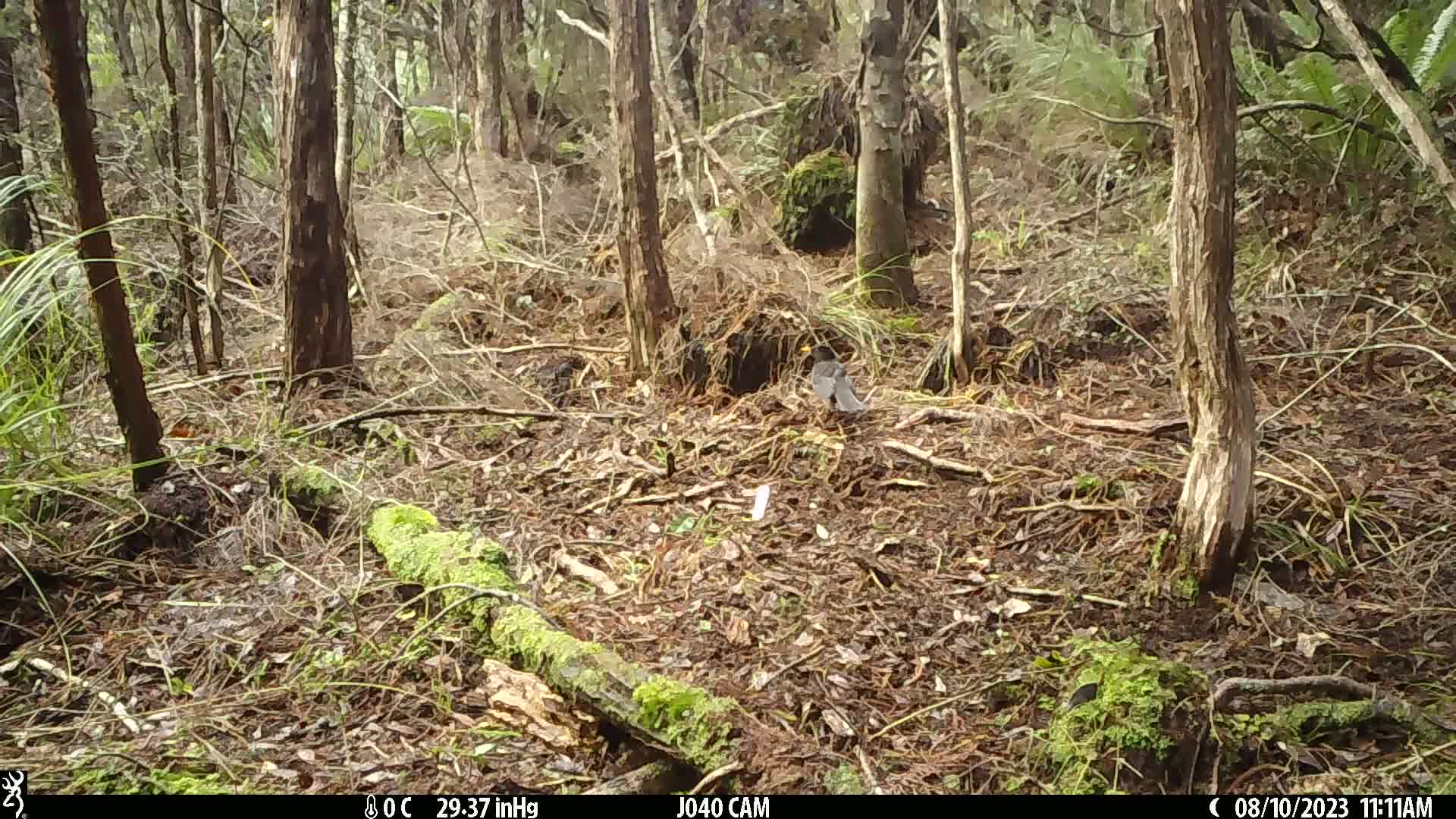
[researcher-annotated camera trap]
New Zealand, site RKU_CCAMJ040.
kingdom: Animalia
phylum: Chordata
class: Aves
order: Passeriformes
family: Turdidae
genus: Turdus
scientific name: Turdus merula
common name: eurasian blackbird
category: blackbird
Blackbird (eurasian blackbird) (Turdus merula).